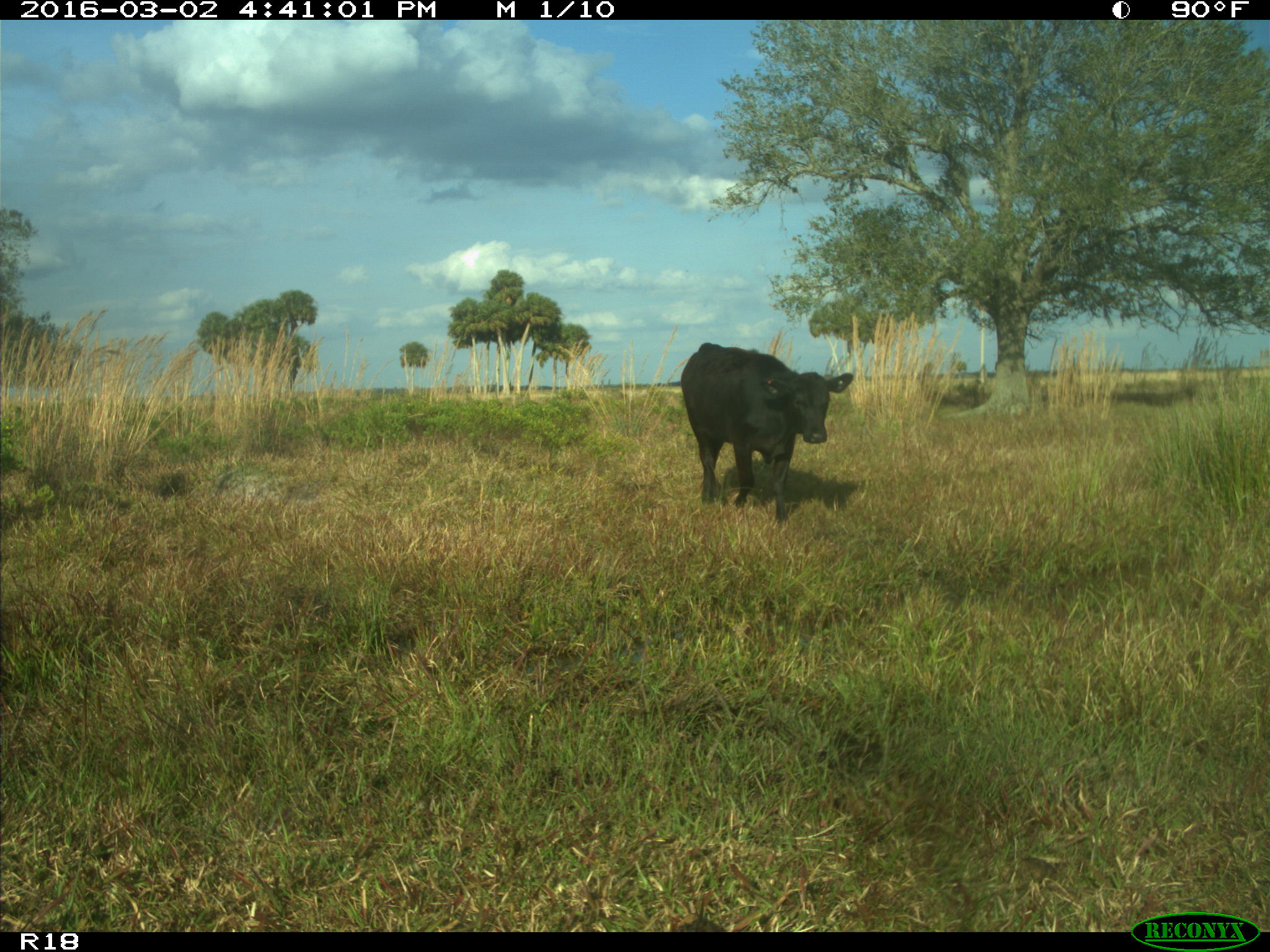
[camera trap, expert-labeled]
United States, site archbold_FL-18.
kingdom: Animalia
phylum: Chordata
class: Mammalia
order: Artiodactyla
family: Bovidae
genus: Bos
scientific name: Bos taurus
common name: domestic cow